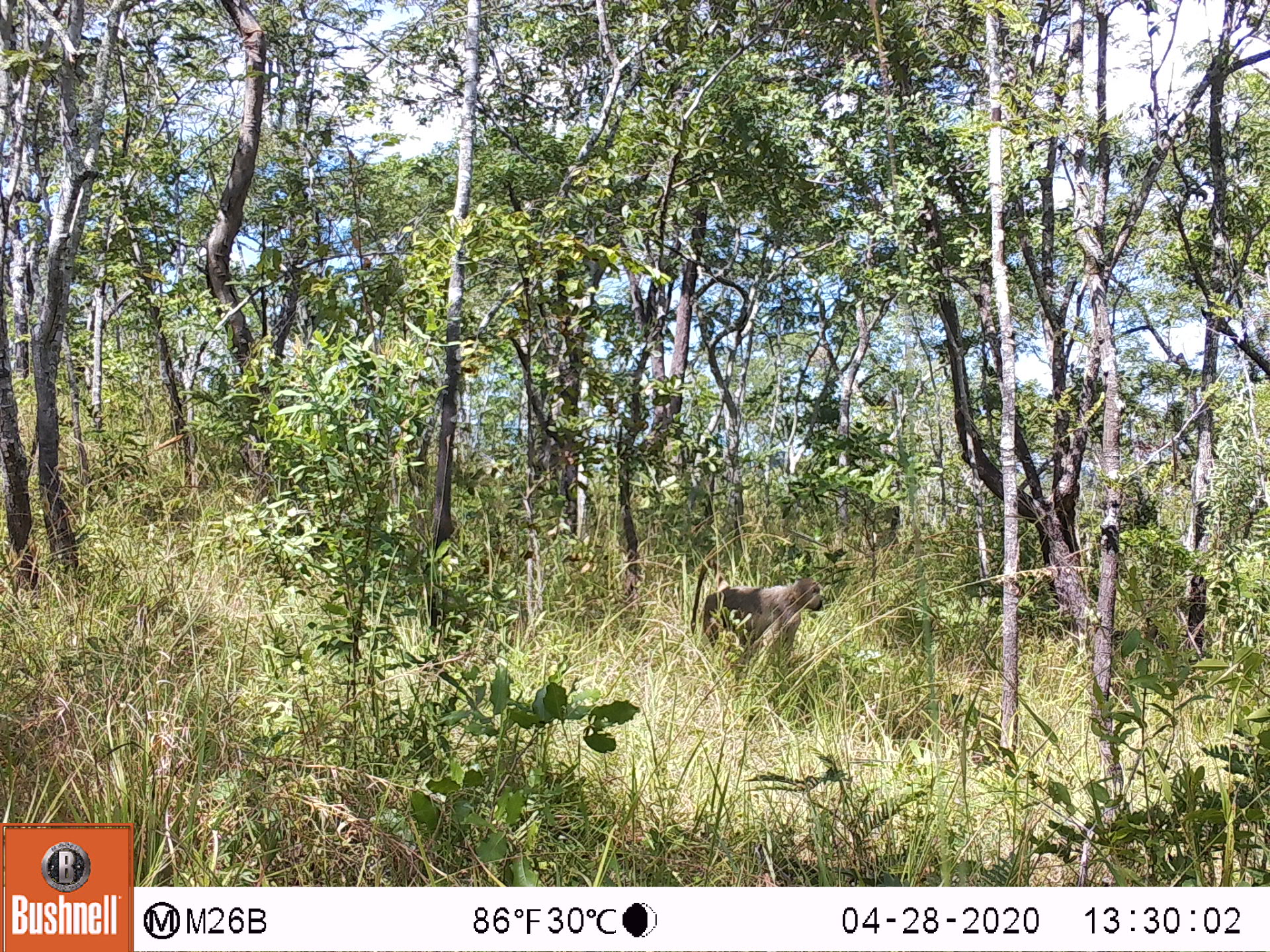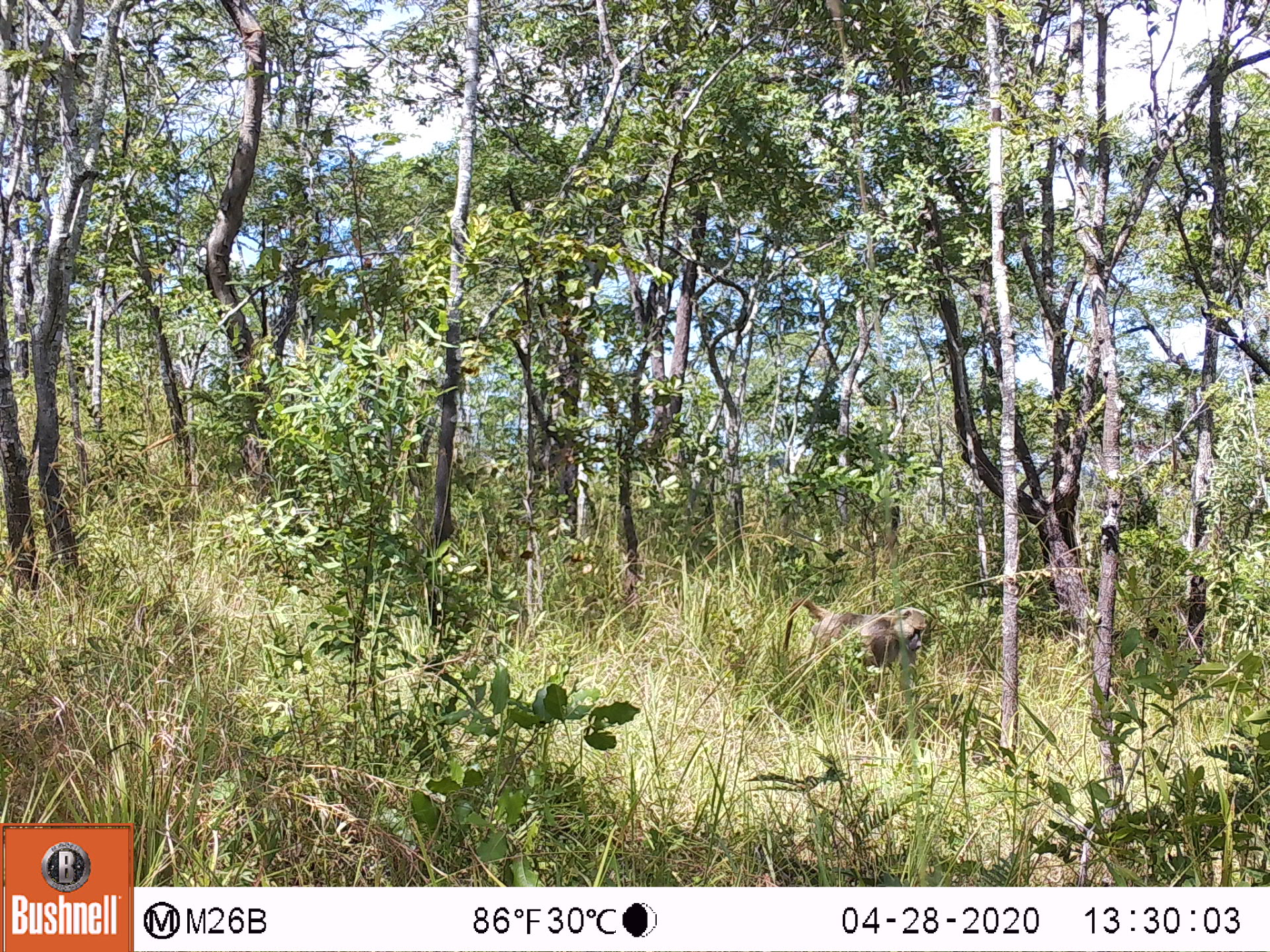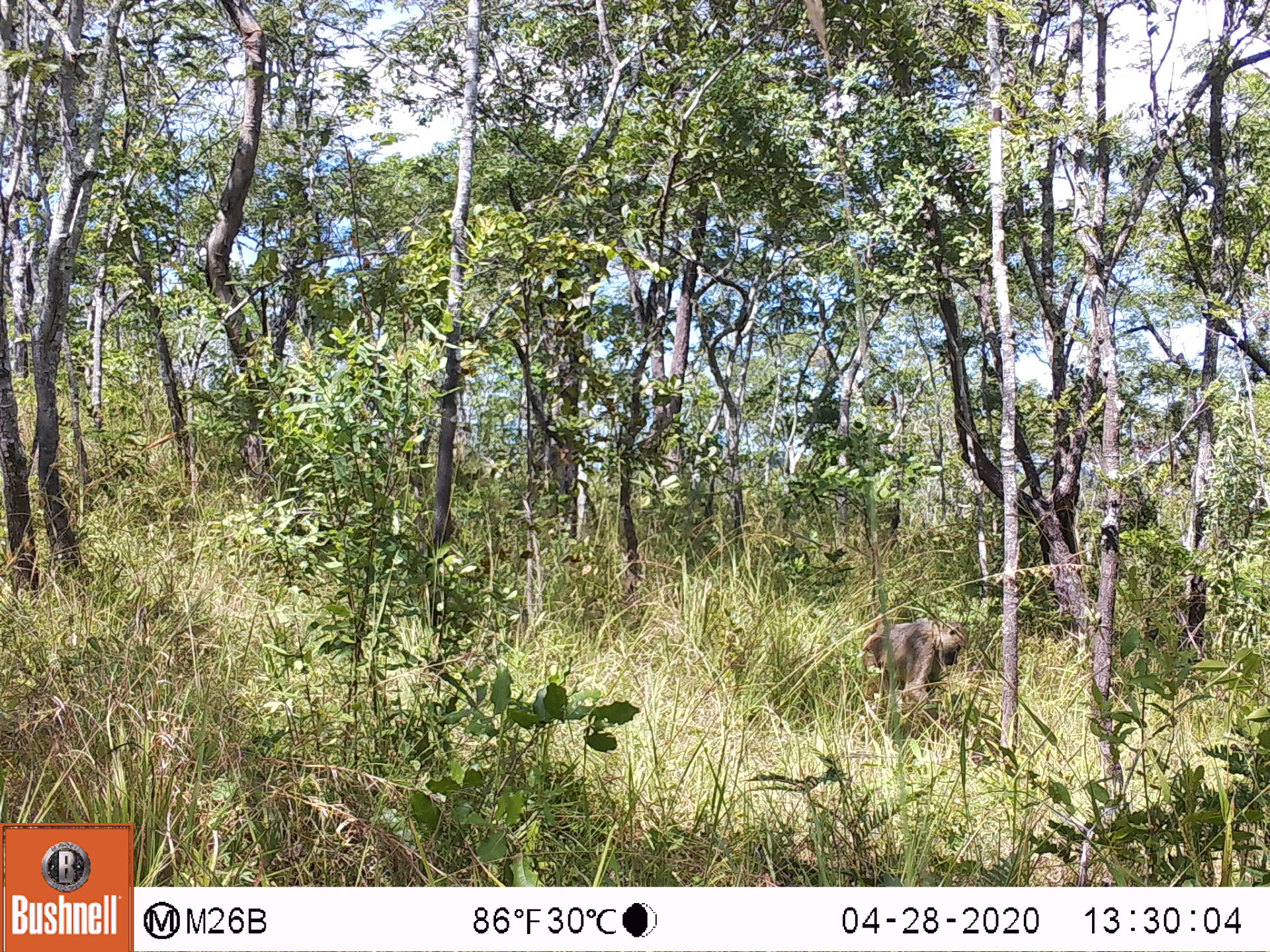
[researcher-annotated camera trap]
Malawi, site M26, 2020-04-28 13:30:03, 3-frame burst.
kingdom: Animalia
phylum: Chordata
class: Mammalia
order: Primates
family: Cercopithecidae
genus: Papio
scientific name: Papio cynocephalus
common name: yellow baboon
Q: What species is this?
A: Yellow baboon (Papio cynocephalus).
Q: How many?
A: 1.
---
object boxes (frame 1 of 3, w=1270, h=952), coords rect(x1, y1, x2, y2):
yellow baboon: rect(690, 556, 822, 678)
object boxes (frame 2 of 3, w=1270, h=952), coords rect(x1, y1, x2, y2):
yellow baboon: rect(780, 594, 930, 671)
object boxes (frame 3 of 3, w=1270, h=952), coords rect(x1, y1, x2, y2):
yellow baboon: rect(858, 612, 967, 730)